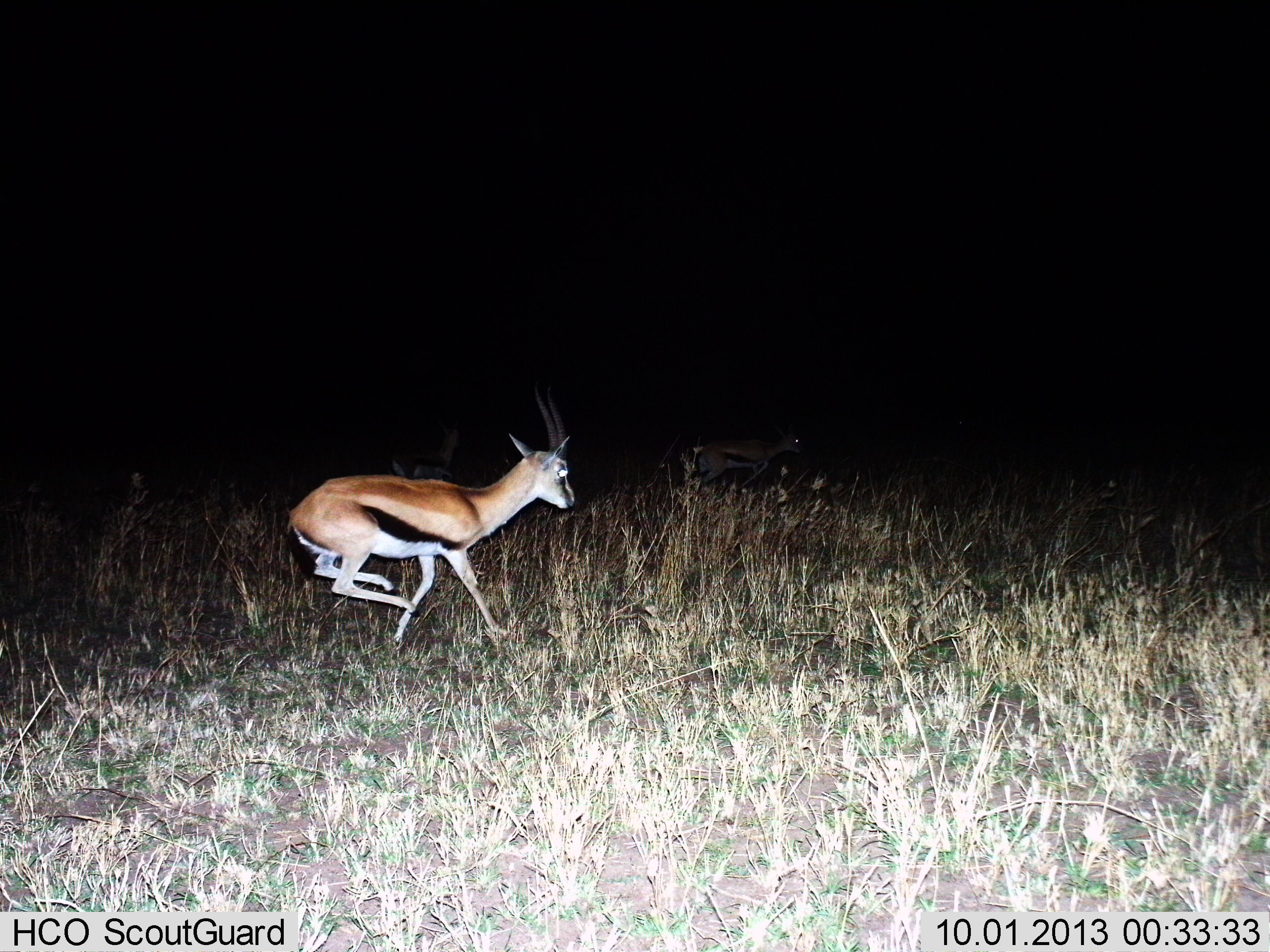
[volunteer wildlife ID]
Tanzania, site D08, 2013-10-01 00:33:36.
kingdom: Animalia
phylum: Chordata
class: Mammalia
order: Artiodactyla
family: Bovidae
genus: Eudorcas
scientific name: Eudorcas thomsonii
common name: thomson's gazelle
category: gazellethomsons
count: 1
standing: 0%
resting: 0%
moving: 100%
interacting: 0%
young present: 0%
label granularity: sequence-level